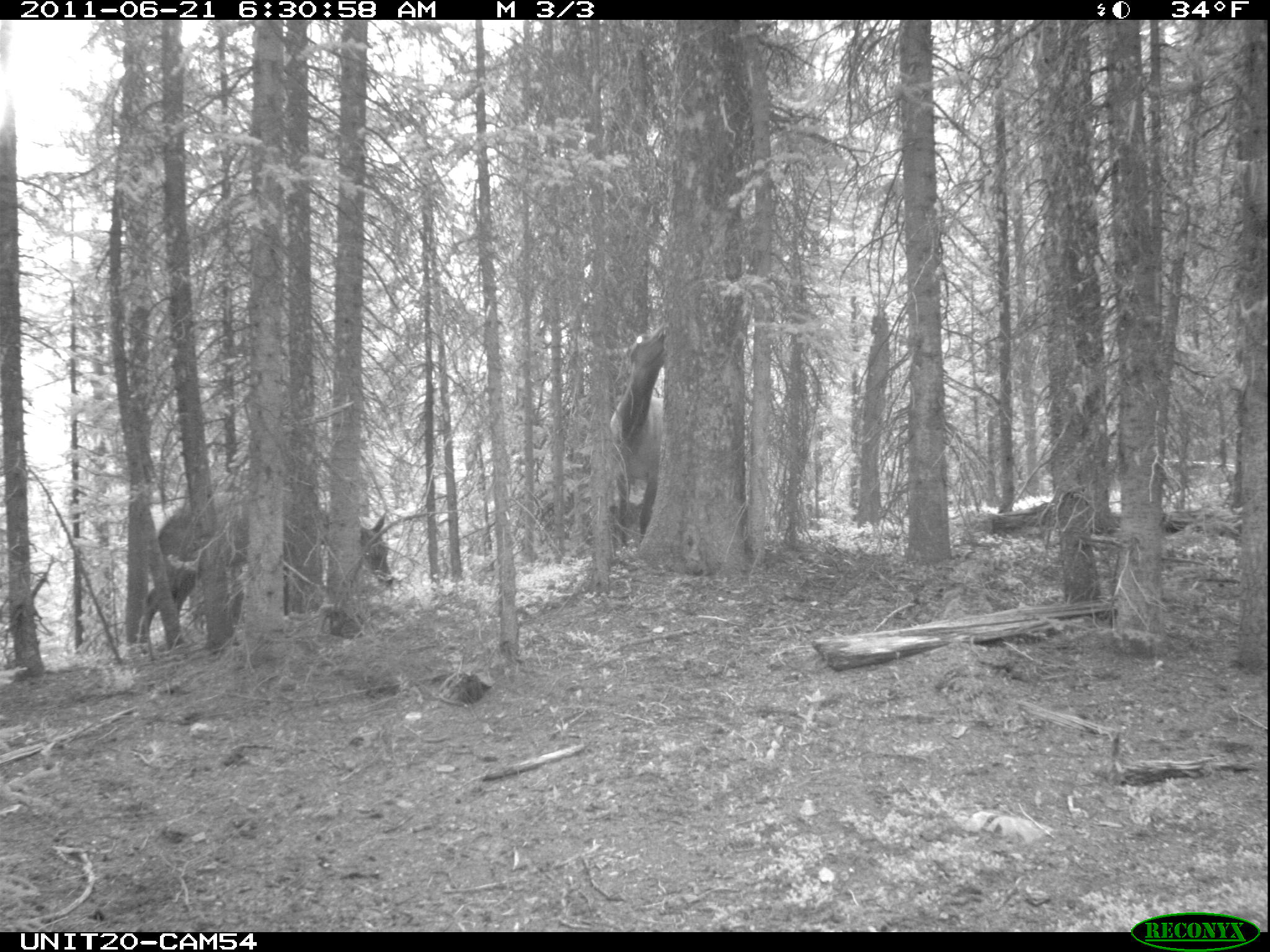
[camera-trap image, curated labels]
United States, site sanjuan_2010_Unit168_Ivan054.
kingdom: Animalia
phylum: Chordata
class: Mammalia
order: Artiodactyla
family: Cervidae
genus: Cervus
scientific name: Cervus elaphus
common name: red deer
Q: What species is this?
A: Cervus elaphus (red deer).